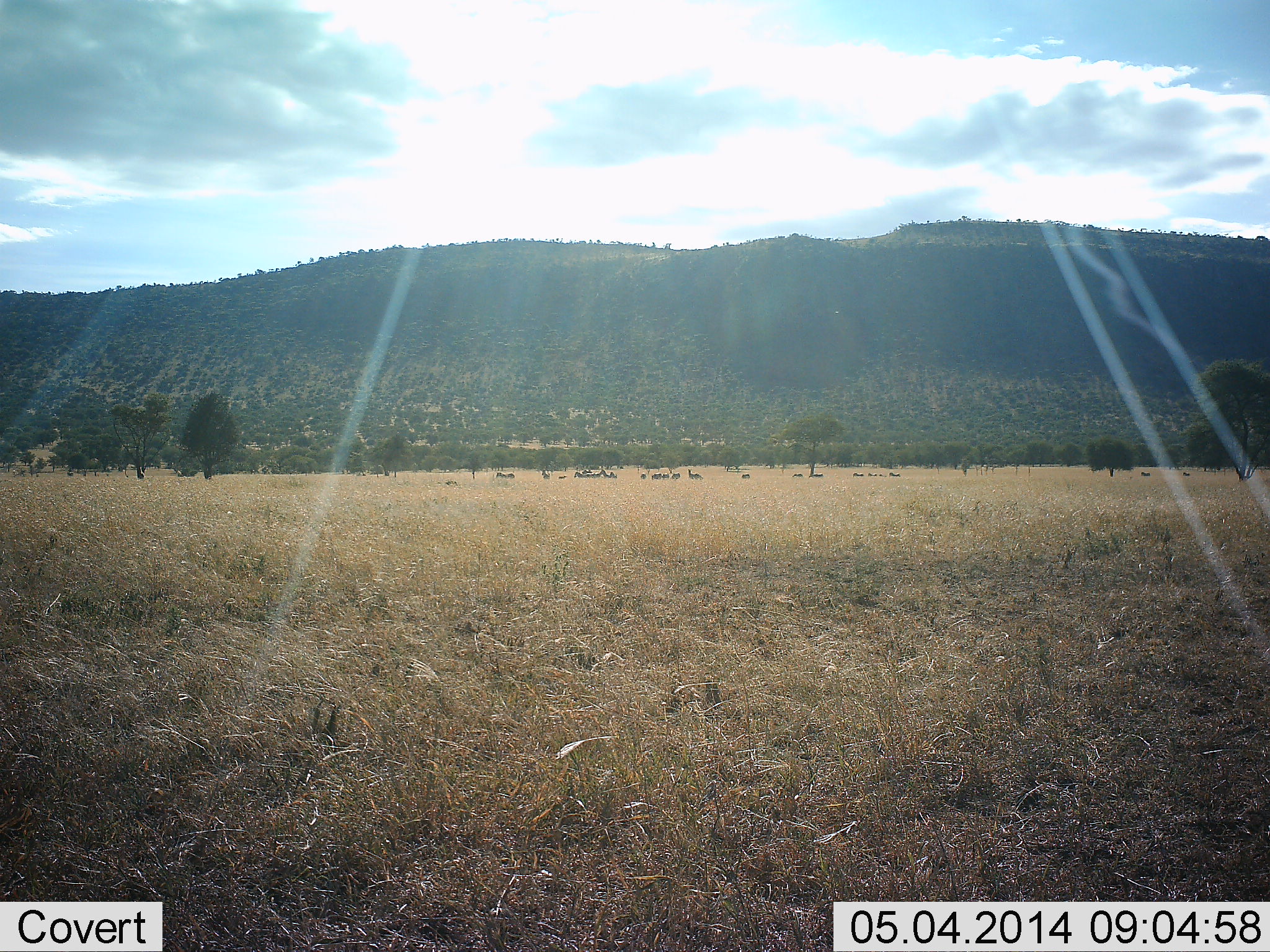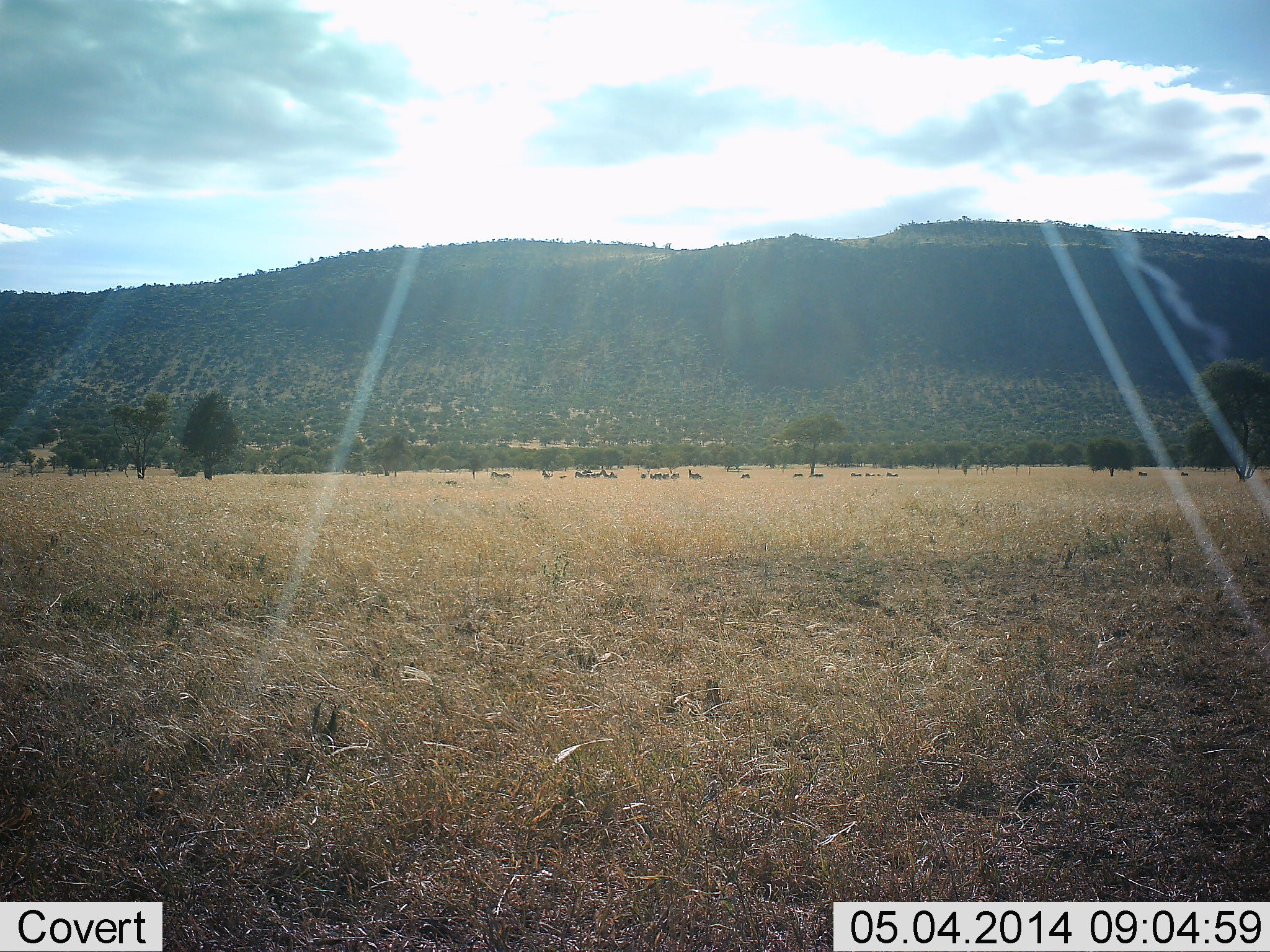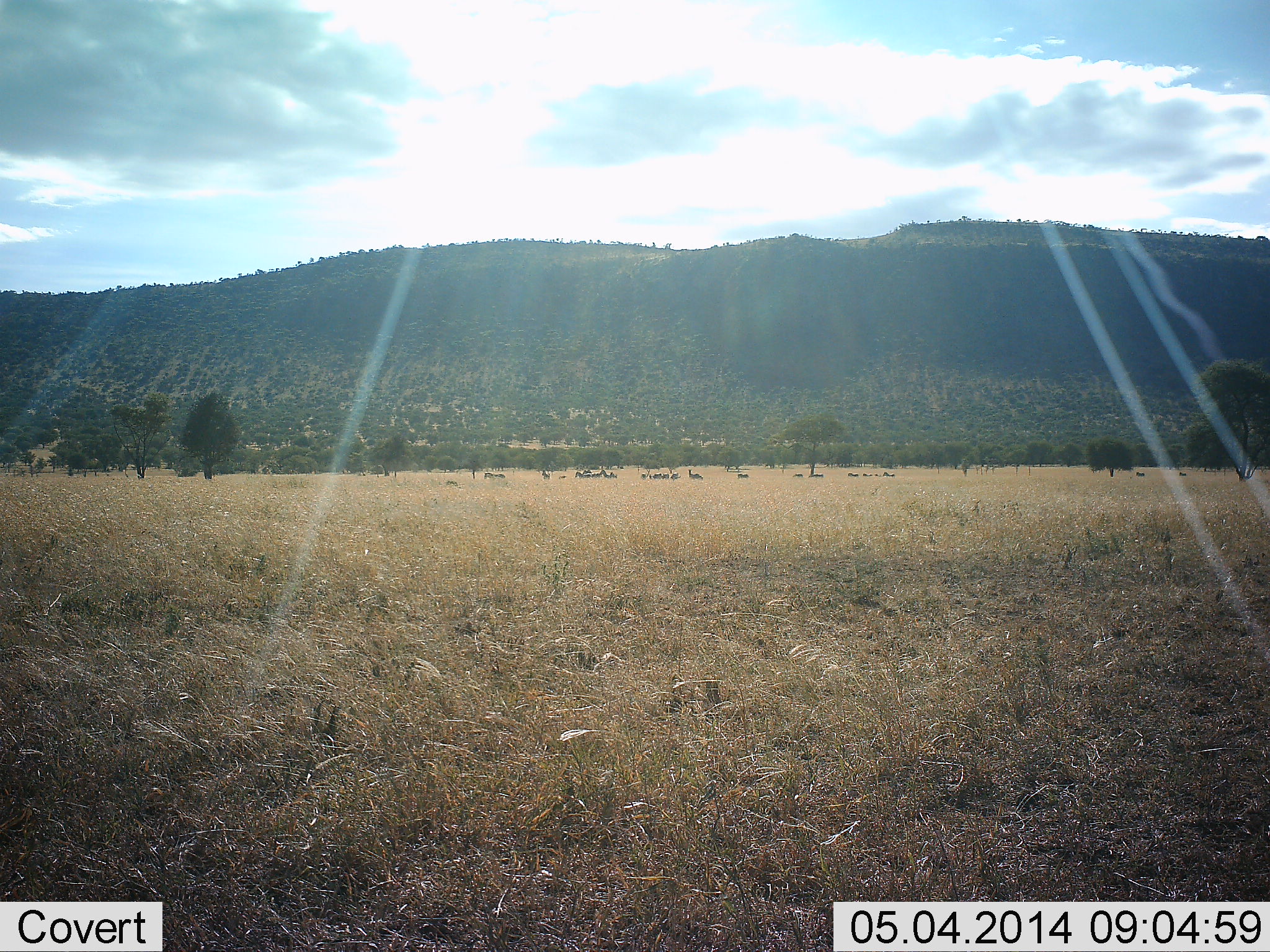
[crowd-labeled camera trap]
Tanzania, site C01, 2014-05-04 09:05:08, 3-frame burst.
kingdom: Animalia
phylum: Chordata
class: Mammalia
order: Perissodactyla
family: Equidae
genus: Equus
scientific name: Equus quagga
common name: plains zebra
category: zebra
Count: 11-50.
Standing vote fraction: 57%.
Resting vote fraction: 0%.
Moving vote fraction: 57%.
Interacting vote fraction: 0%.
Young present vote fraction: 0%.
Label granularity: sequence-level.